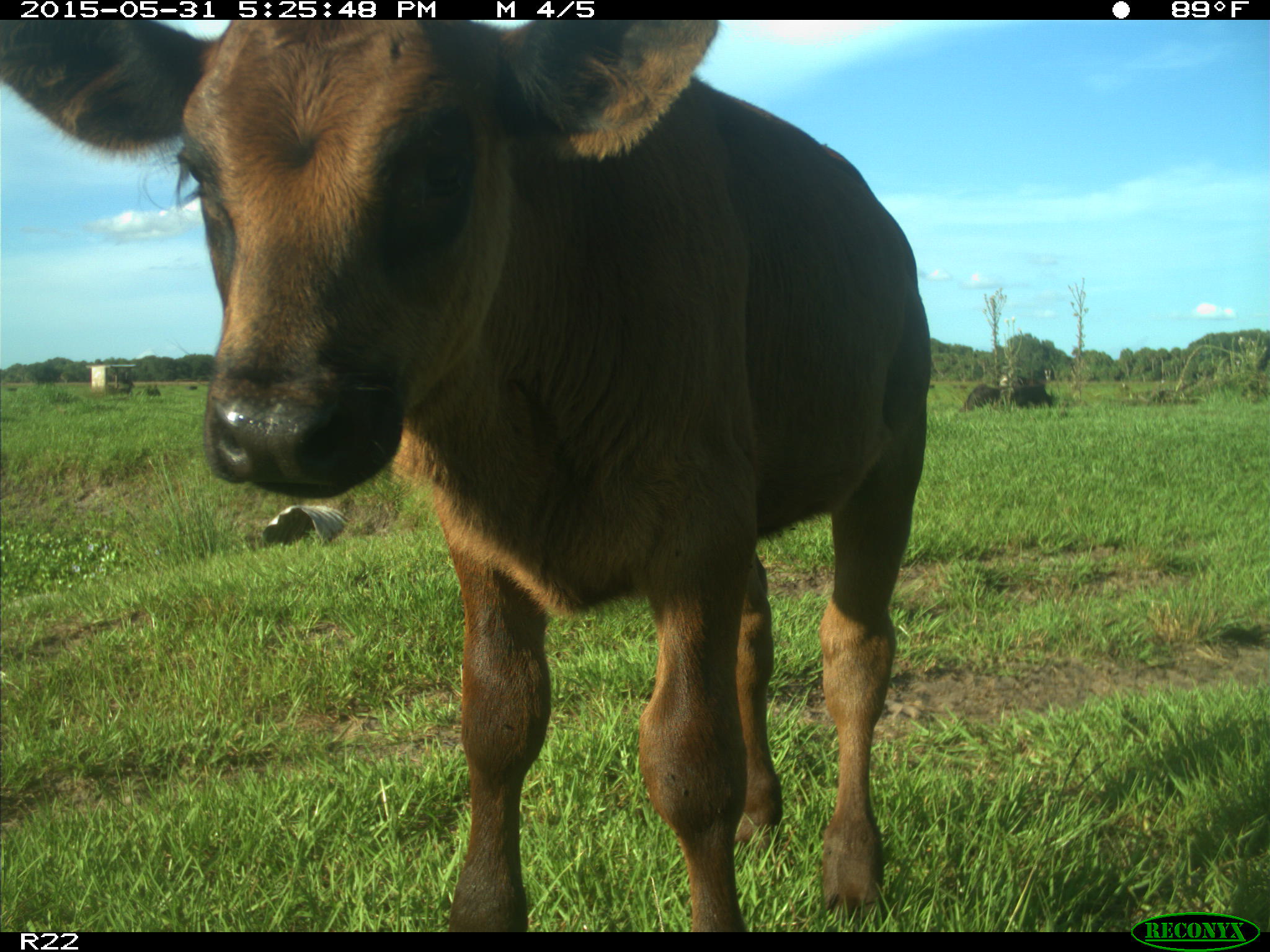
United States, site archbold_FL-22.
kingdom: Animalia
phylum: Chordata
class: Mammalia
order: Artiodactyla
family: Bovidae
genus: Bos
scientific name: Bos taurus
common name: domestic cow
Bos taurus (domestic cow).